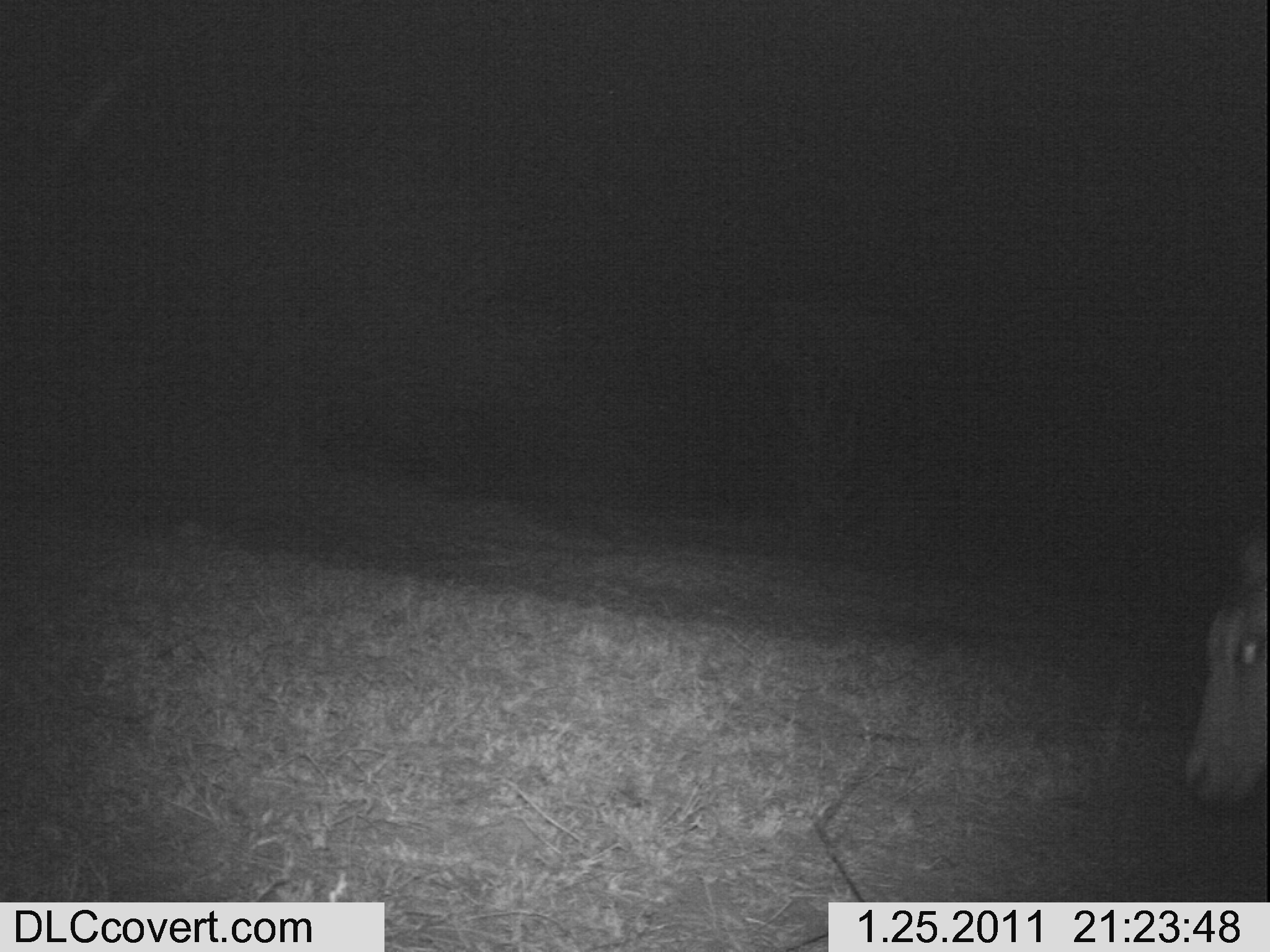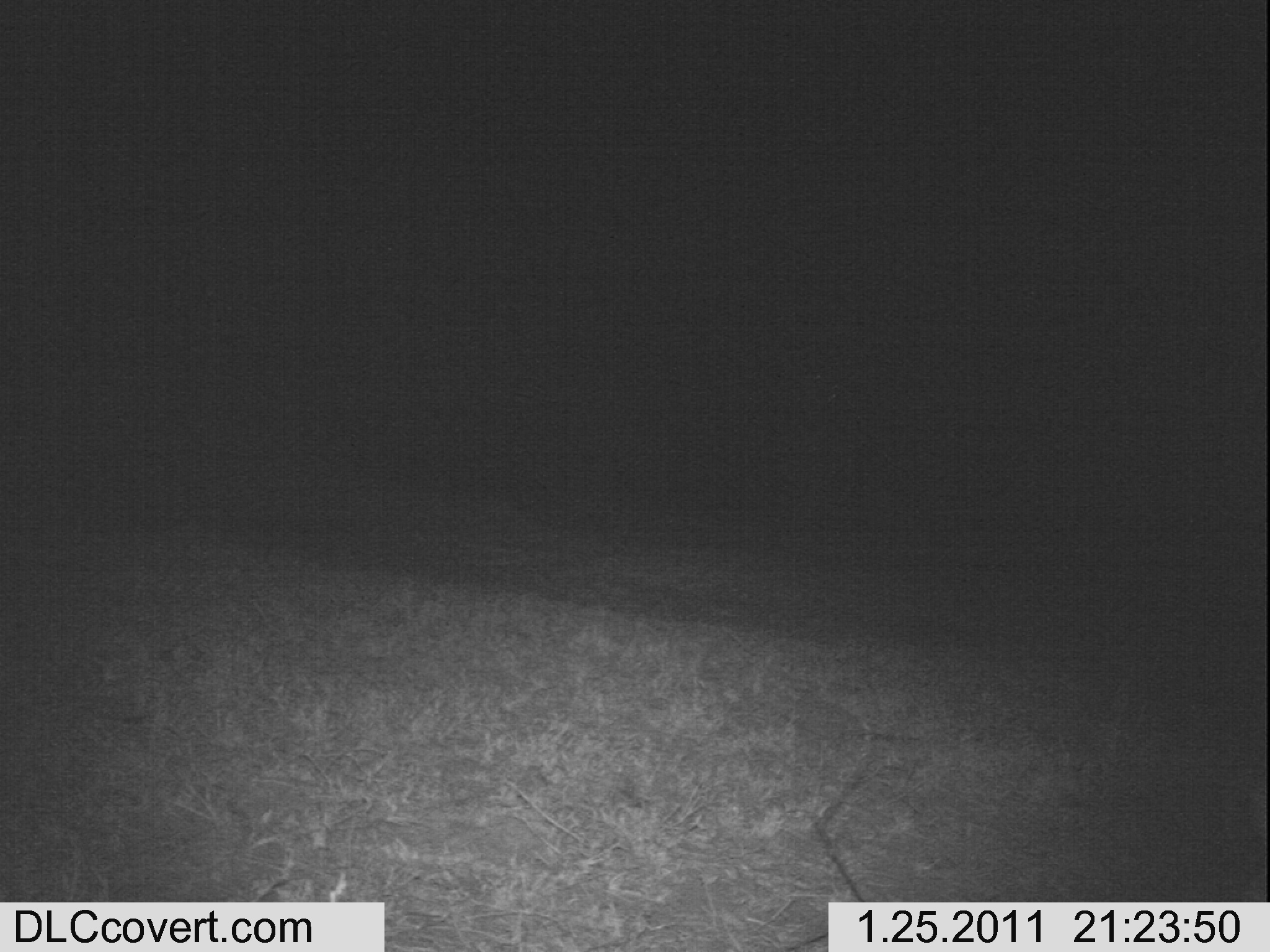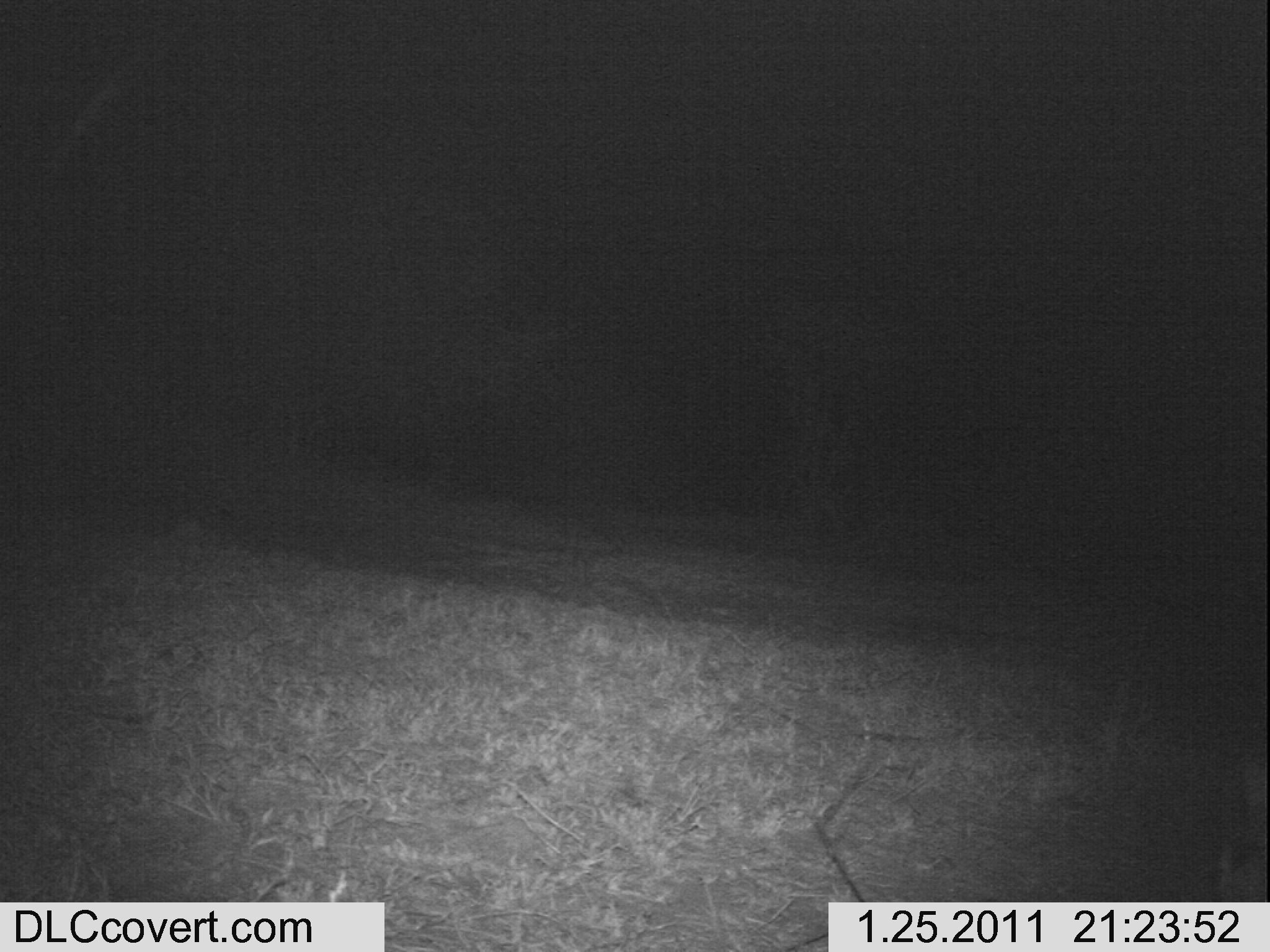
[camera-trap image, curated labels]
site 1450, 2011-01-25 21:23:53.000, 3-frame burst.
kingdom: Animalia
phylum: Chordata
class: Mammalia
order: Artiodactyla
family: Bovidae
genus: Aepyceros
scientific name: Aepyceros melampus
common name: impala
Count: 1.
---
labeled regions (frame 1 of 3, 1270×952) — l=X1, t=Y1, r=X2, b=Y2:
aepyceros melampus: l=1179, t=508, r=1270, b=817